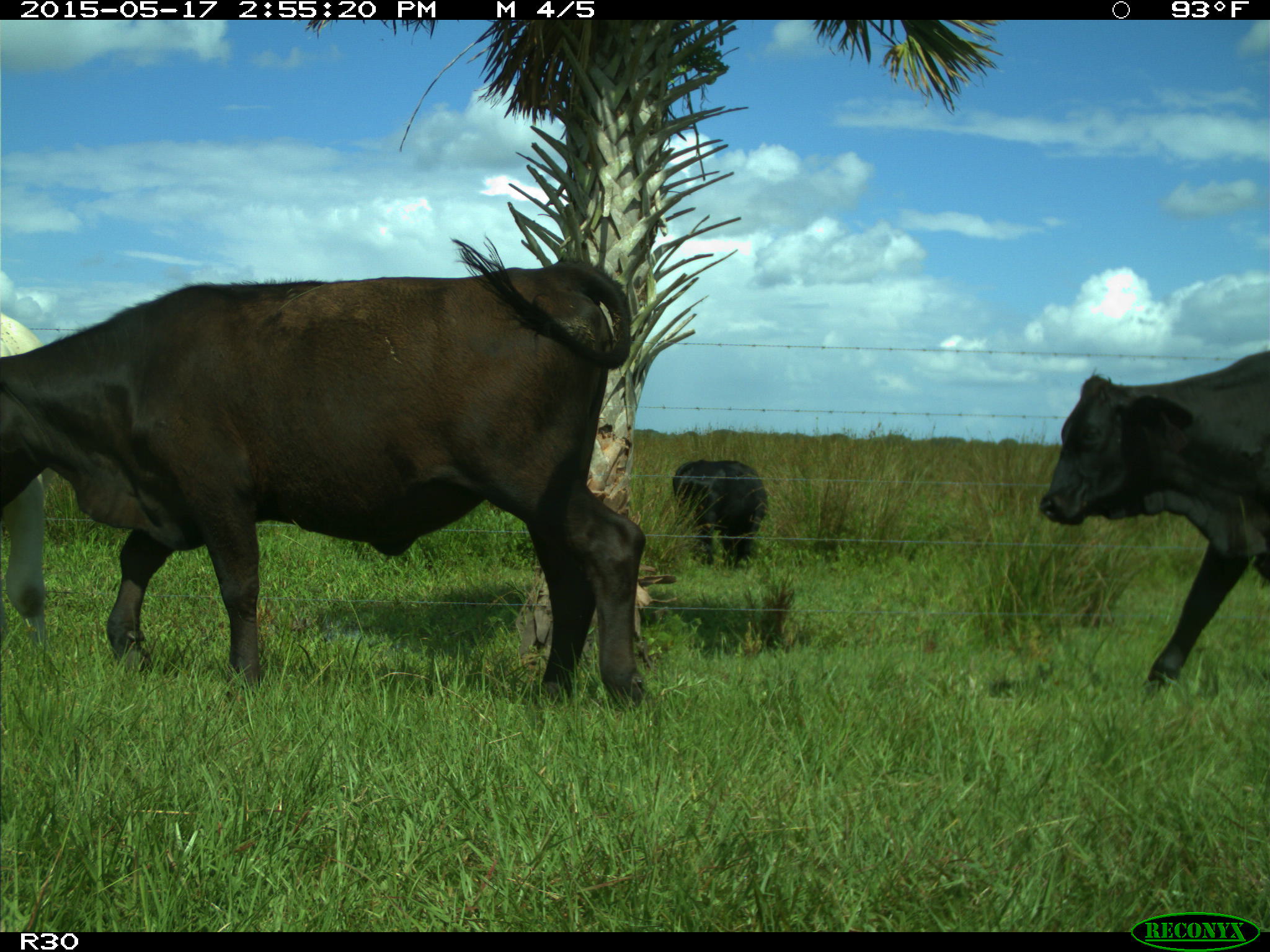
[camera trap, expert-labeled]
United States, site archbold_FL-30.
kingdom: Animalia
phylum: Chordata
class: Mammalia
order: Artiodactyla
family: Bovidae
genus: Bos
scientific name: Bos taurus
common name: domestic cow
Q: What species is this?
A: Bos taurus (domestic cow).